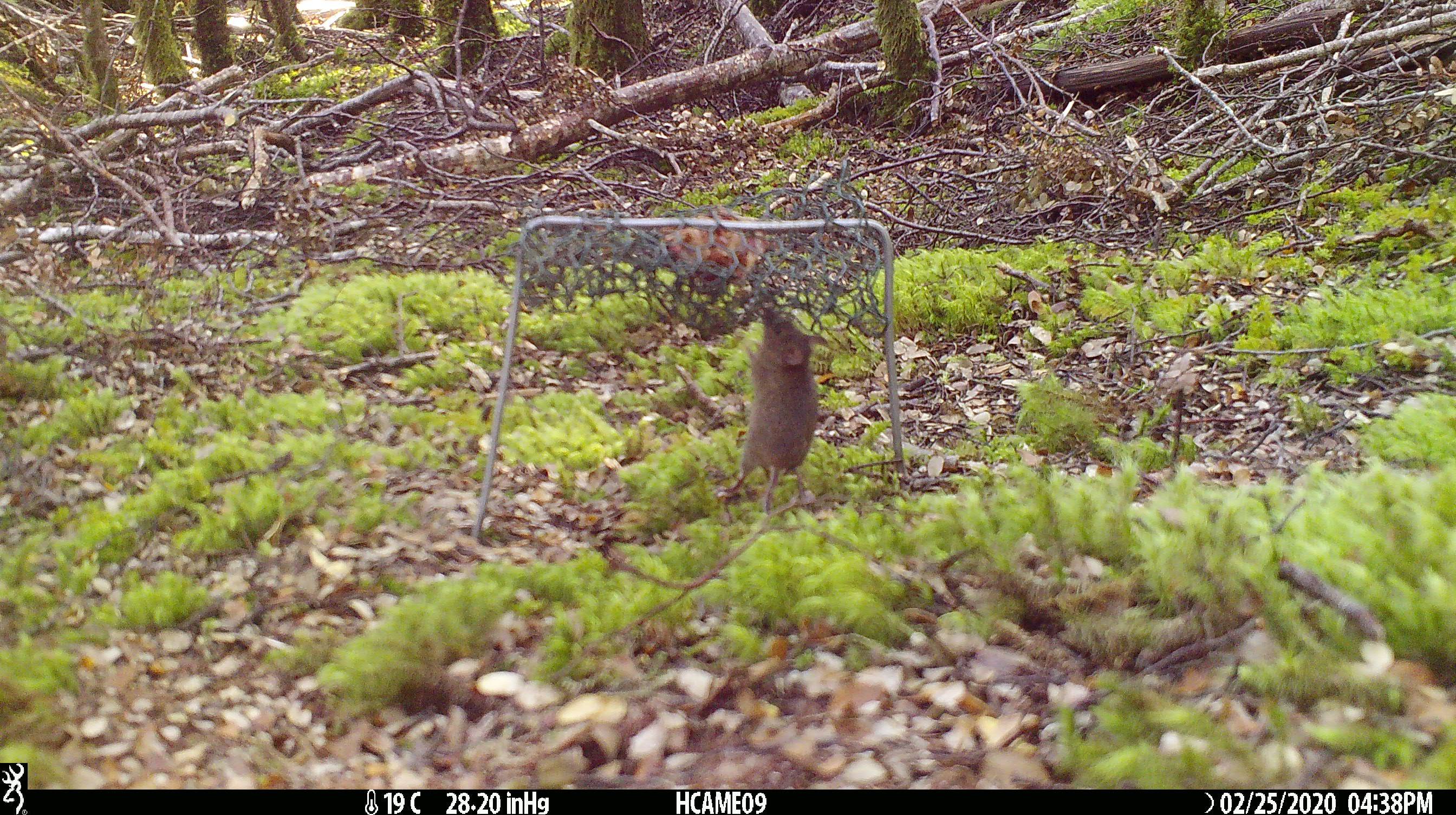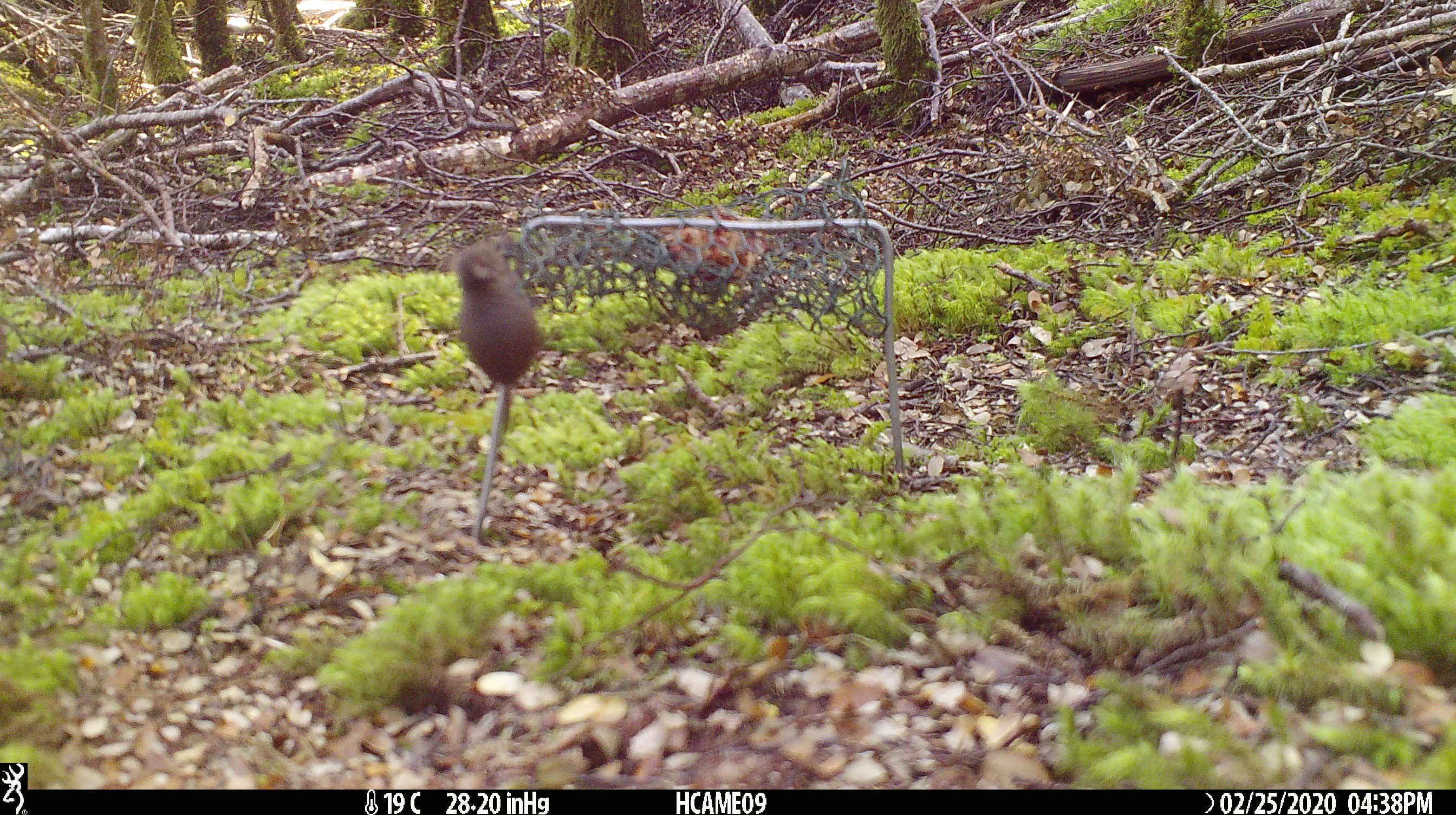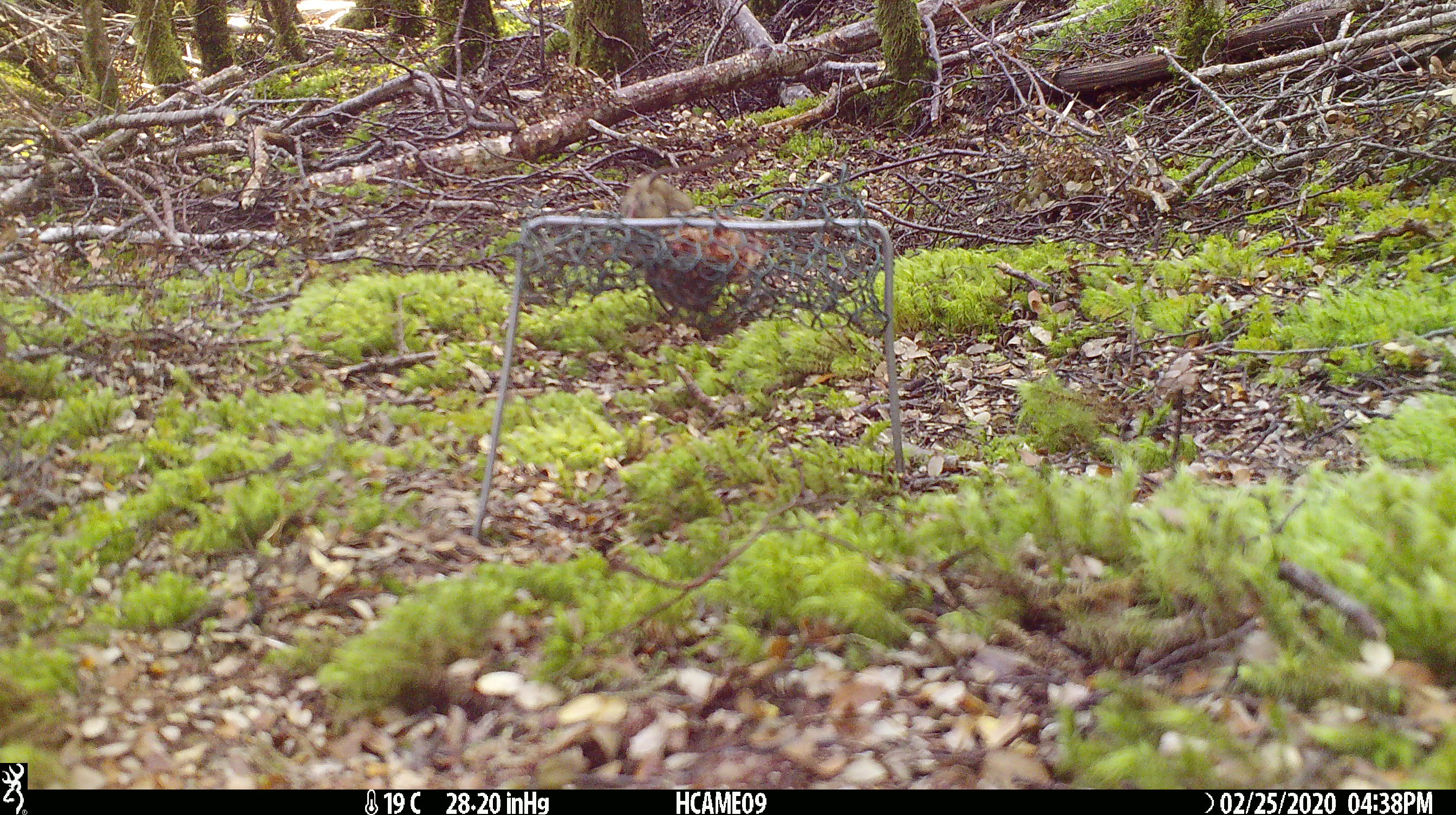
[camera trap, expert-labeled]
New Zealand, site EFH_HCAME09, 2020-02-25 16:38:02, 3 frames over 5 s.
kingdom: Animalia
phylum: Chordata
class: Mammalia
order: Rodentia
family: Muridae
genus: Mus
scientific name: Mus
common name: mouse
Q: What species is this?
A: Mouse (Mus).